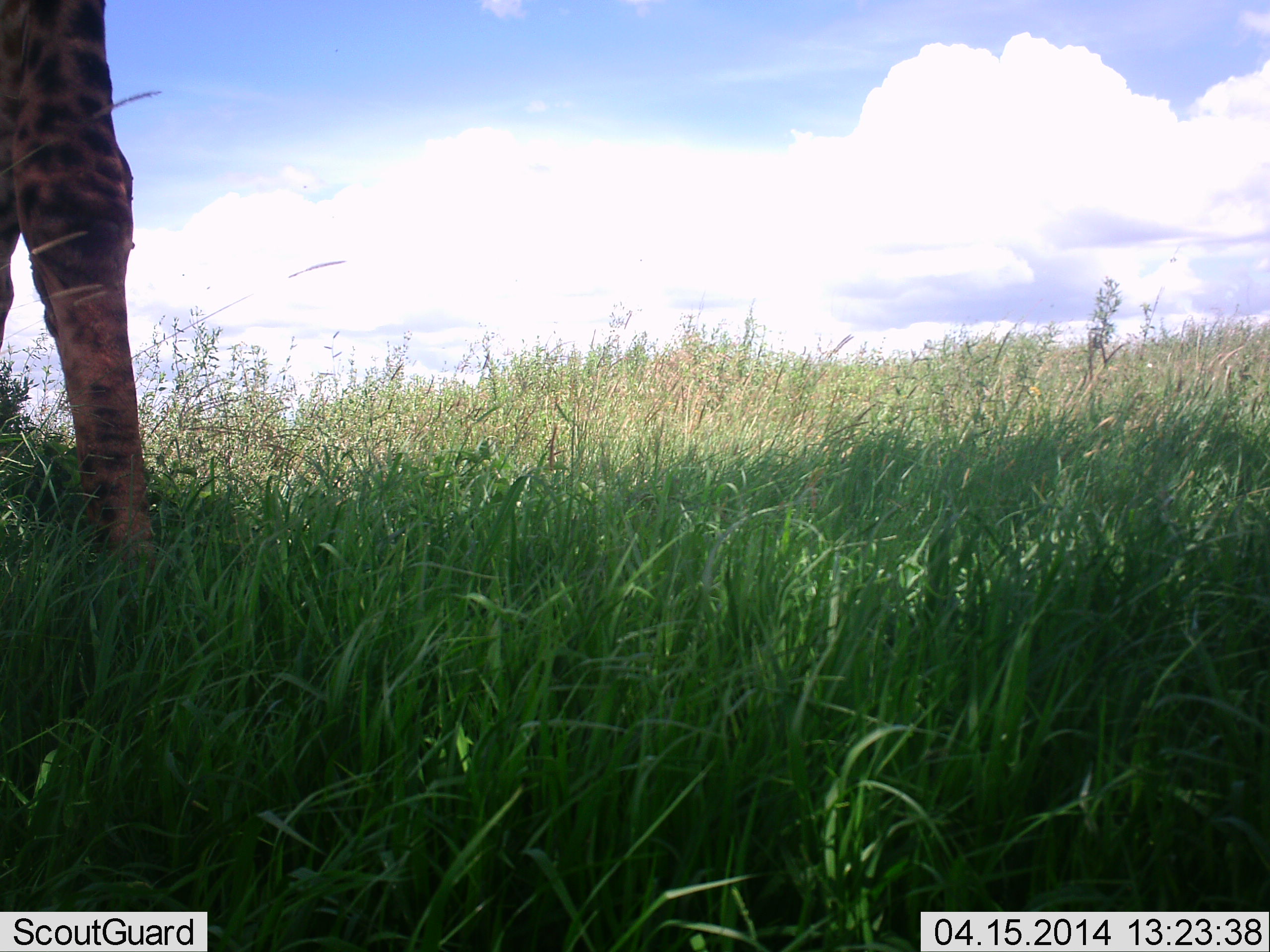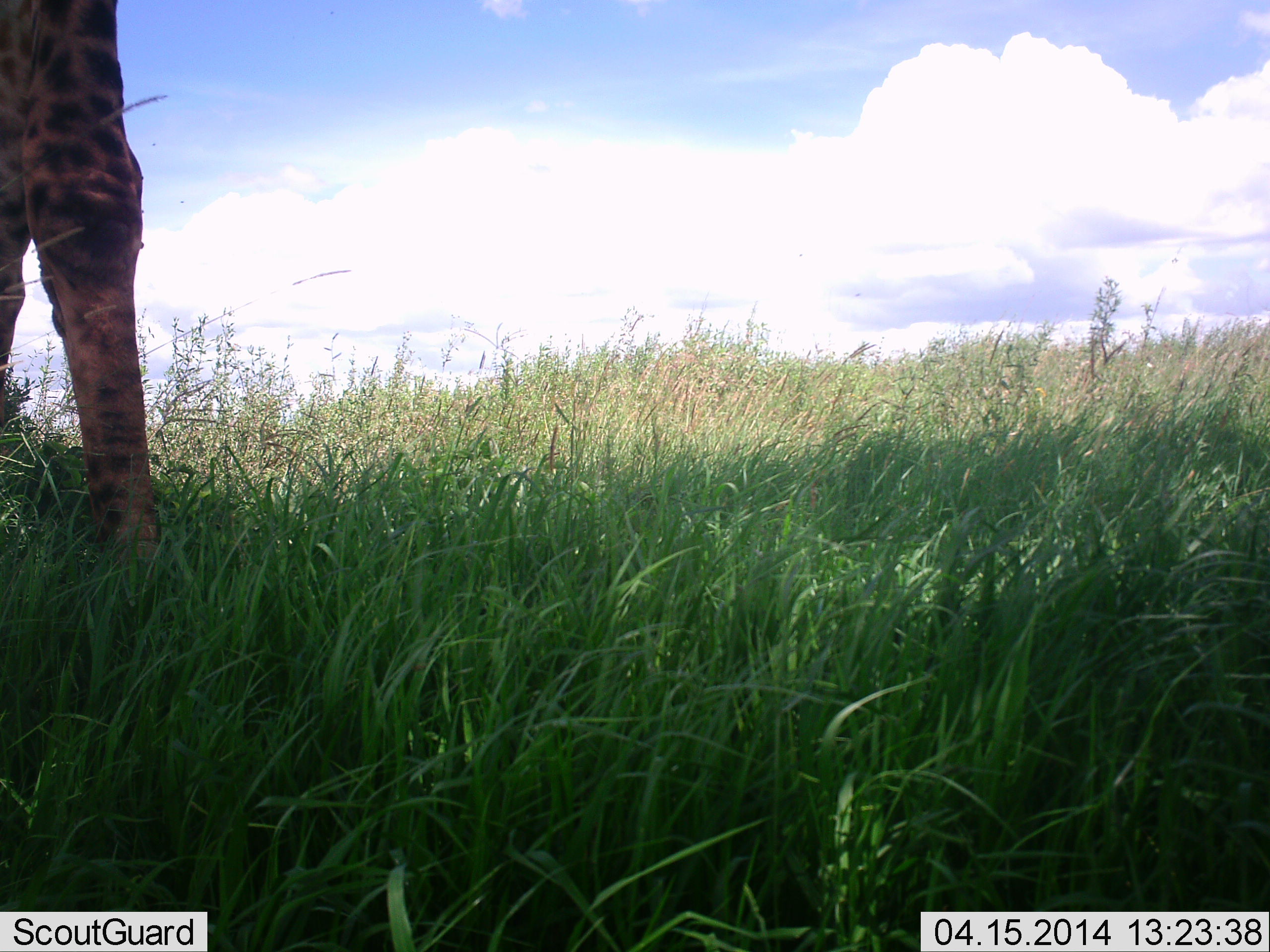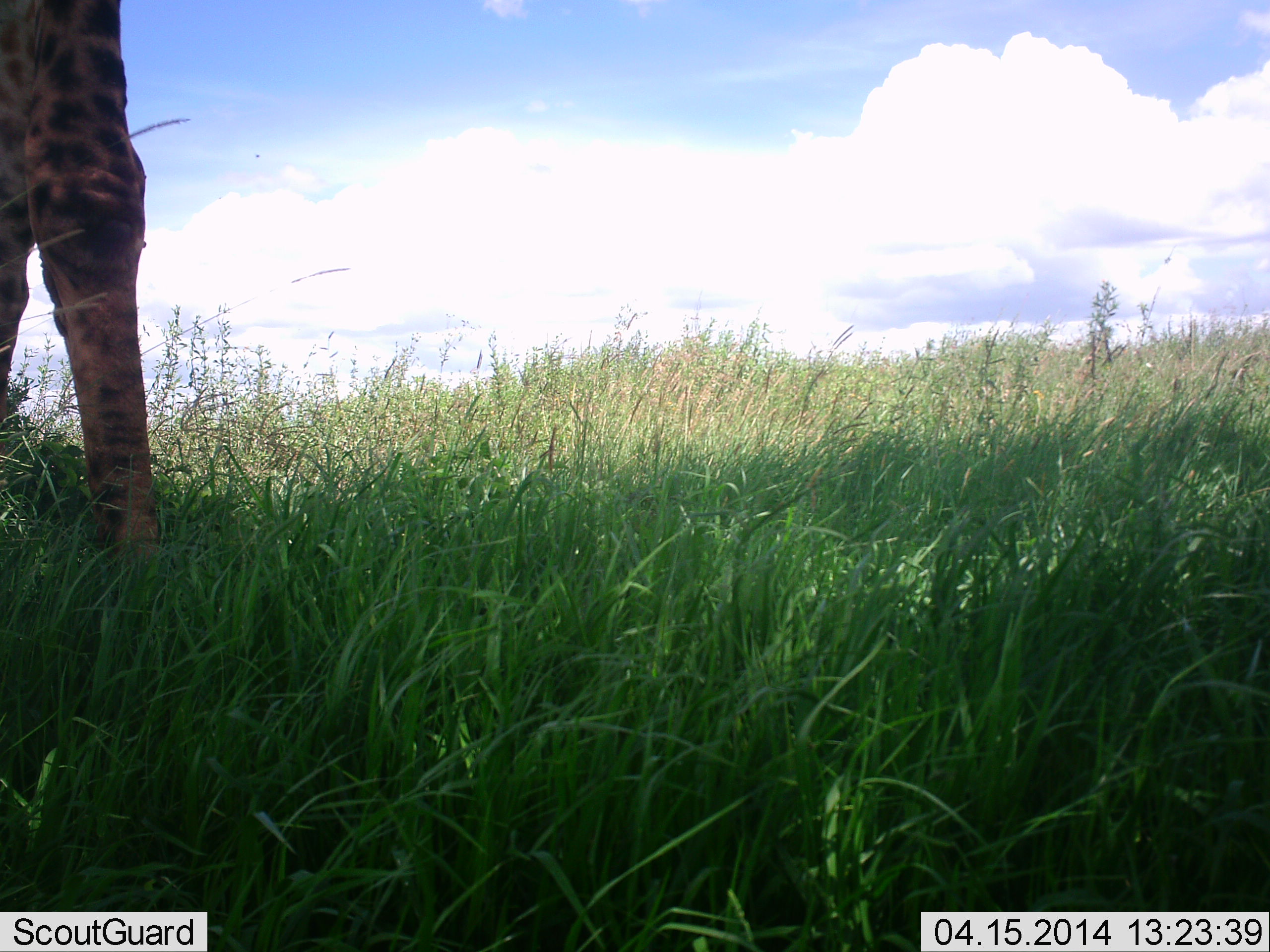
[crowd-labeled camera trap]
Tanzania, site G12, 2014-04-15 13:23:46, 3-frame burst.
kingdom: Animalia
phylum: Chordata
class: Mammalia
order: Artiodactyla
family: Giraffidae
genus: Giraffa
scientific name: Giraffa camelopardalis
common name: giraffe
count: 1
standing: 95%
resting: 2%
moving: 2%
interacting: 0%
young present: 0%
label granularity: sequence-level